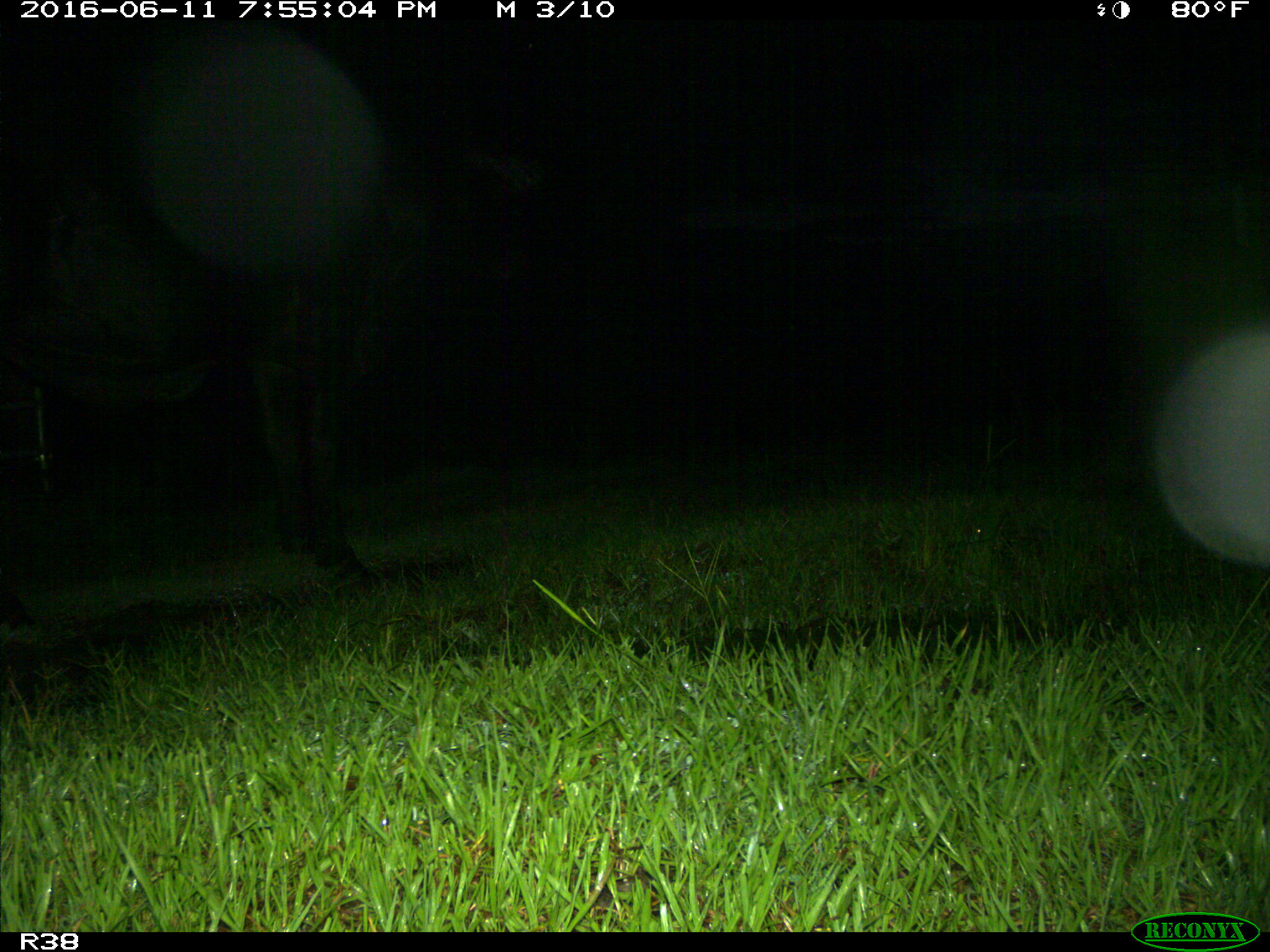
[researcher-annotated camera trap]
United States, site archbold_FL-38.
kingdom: Animalia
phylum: Chordata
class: Mammalia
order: Artiodactyla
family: Bovidae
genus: Bos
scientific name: Bos taurus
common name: domestic cow